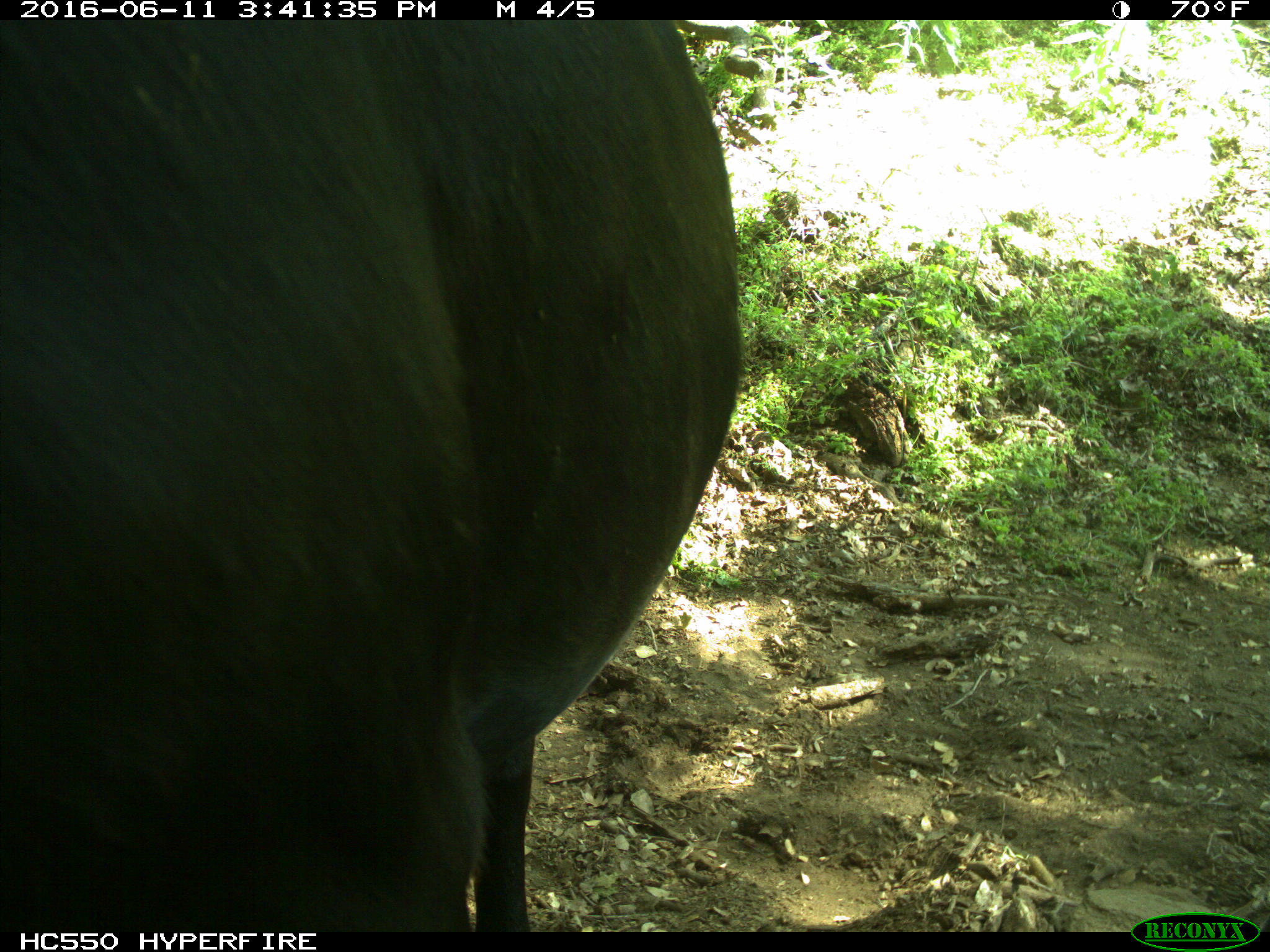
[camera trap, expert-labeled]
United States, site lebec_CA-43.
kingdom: Animalia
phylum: Chordata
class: Mammalia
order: Artiodactyla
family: Bovidae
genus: Bos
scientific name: Bos taurus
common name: domestic cow